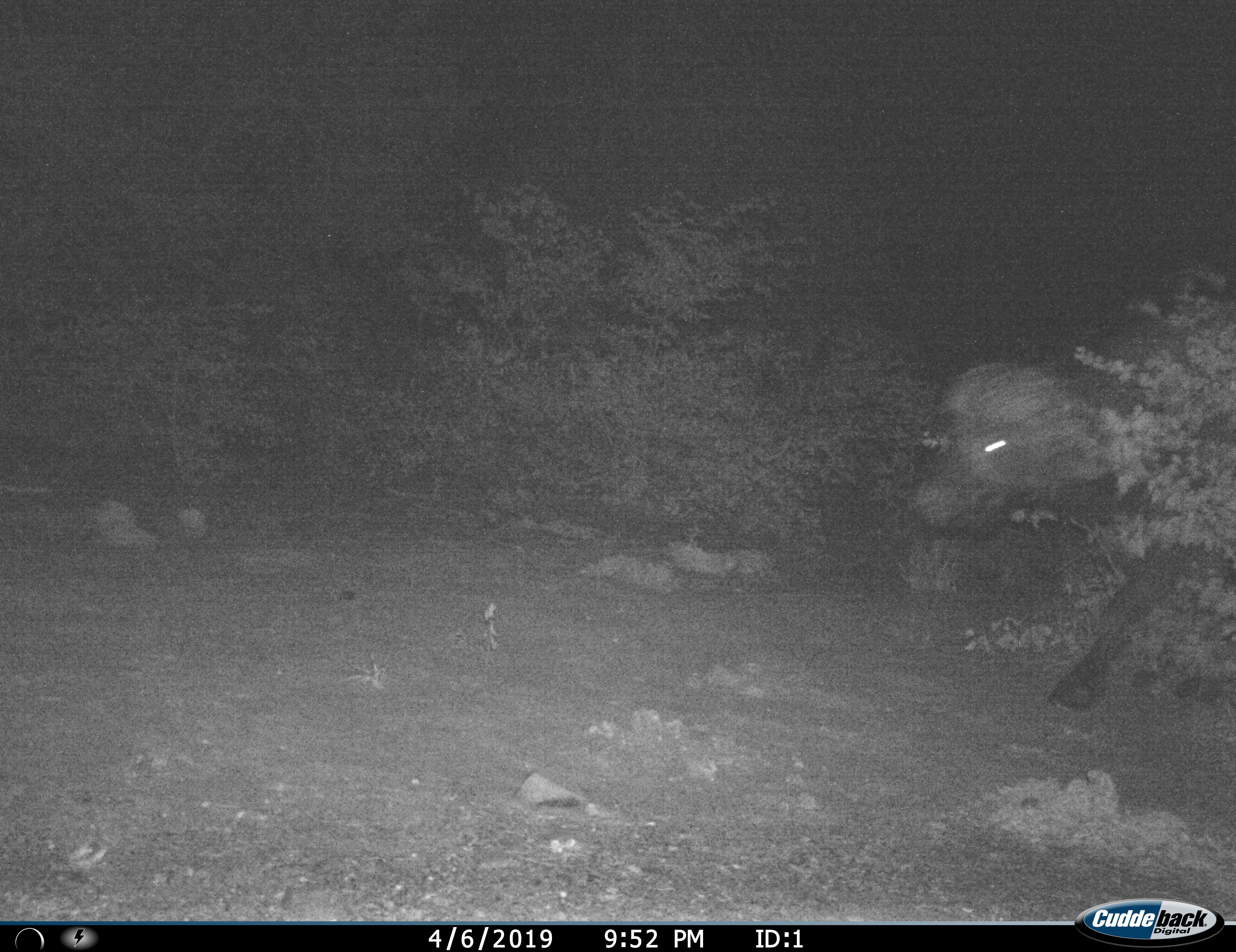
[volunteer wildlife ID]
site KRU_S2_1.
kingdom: Animalia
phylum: Chordata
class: Mammalia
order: Artiodactyla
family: Bovidae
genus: Syncerus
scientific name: Syncerus caffer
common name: african buffalo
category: buffalo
Buffalo (african buffalo) (Syncerus caffer), count 1. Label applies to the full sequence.